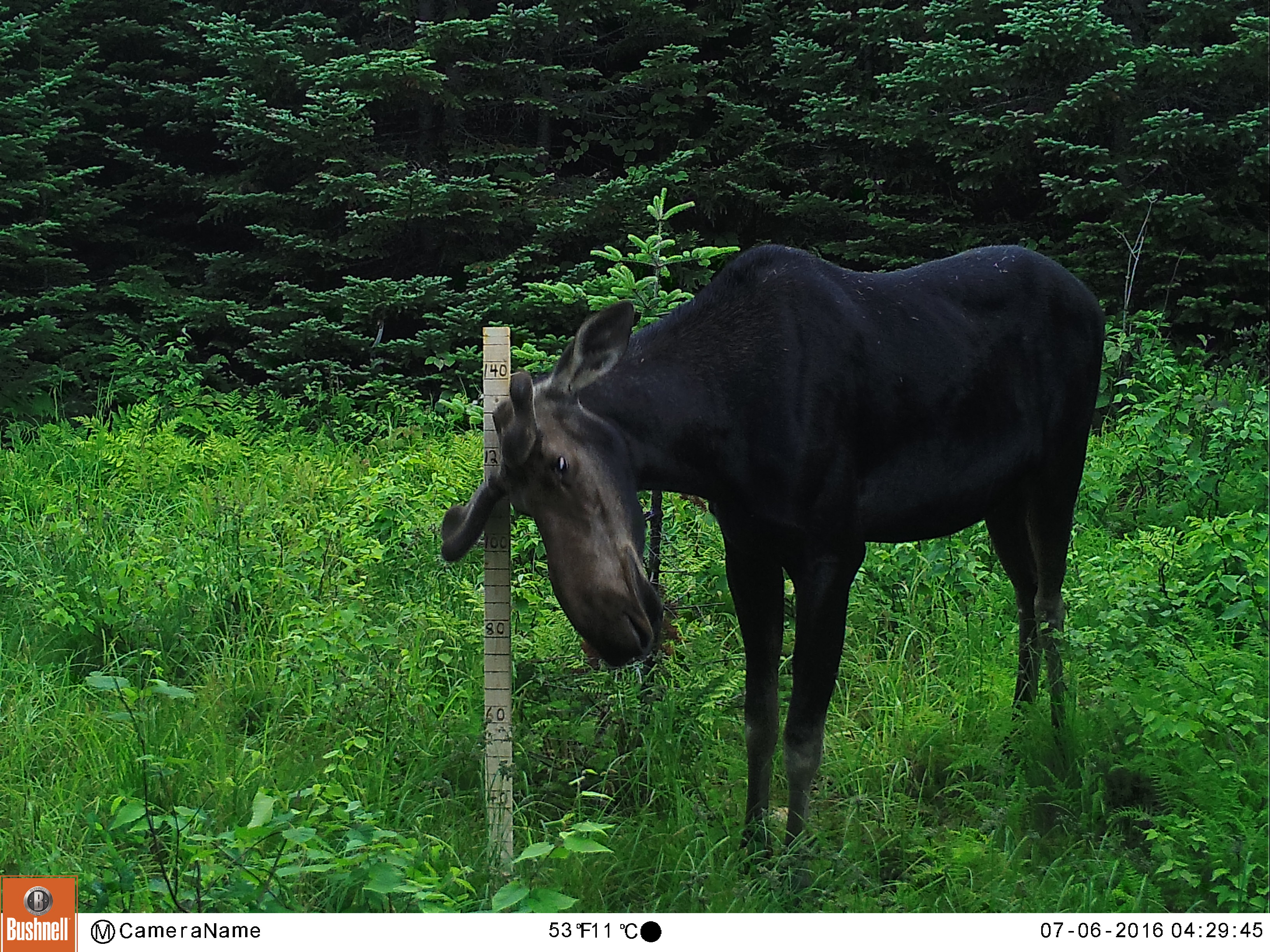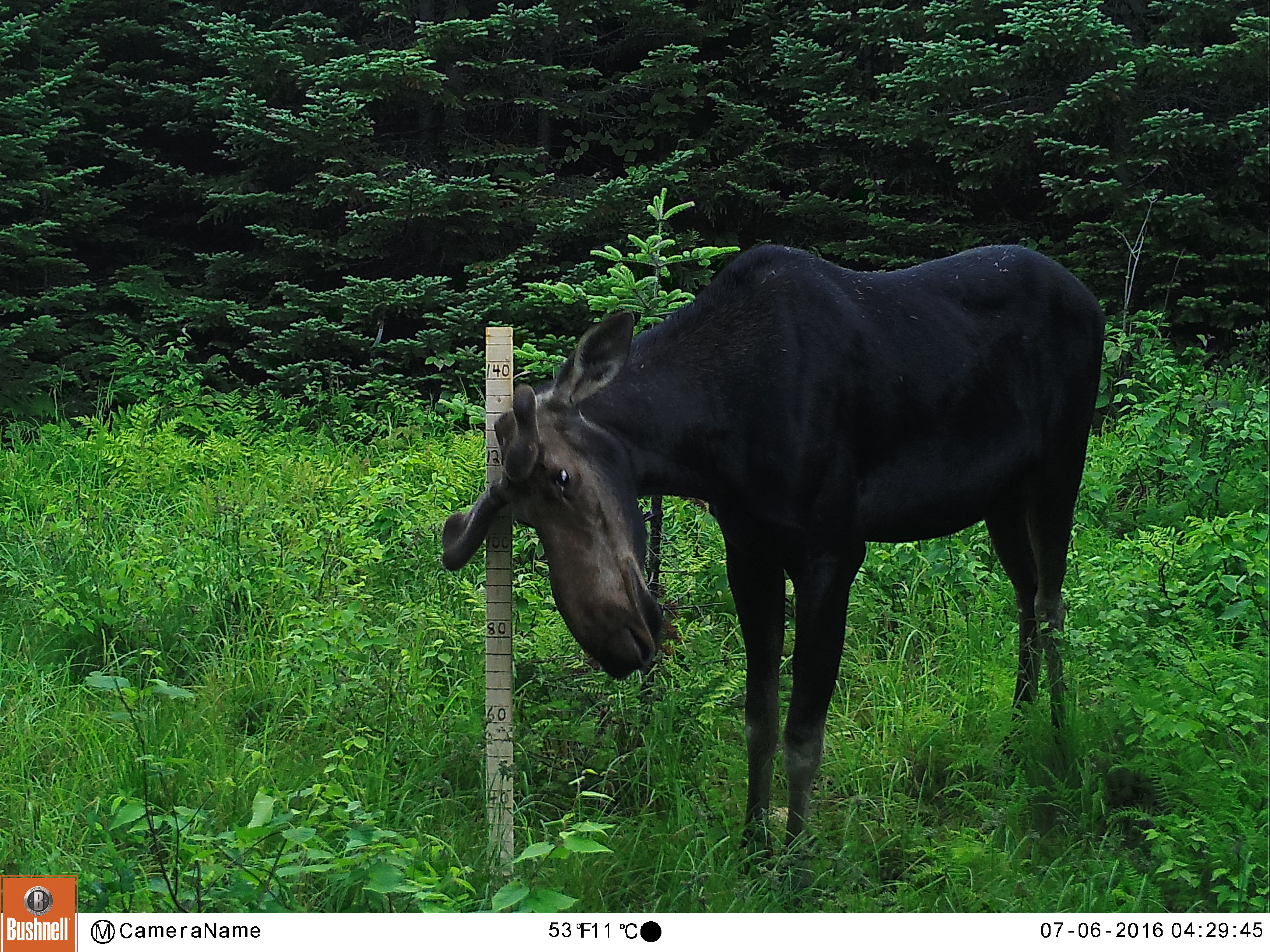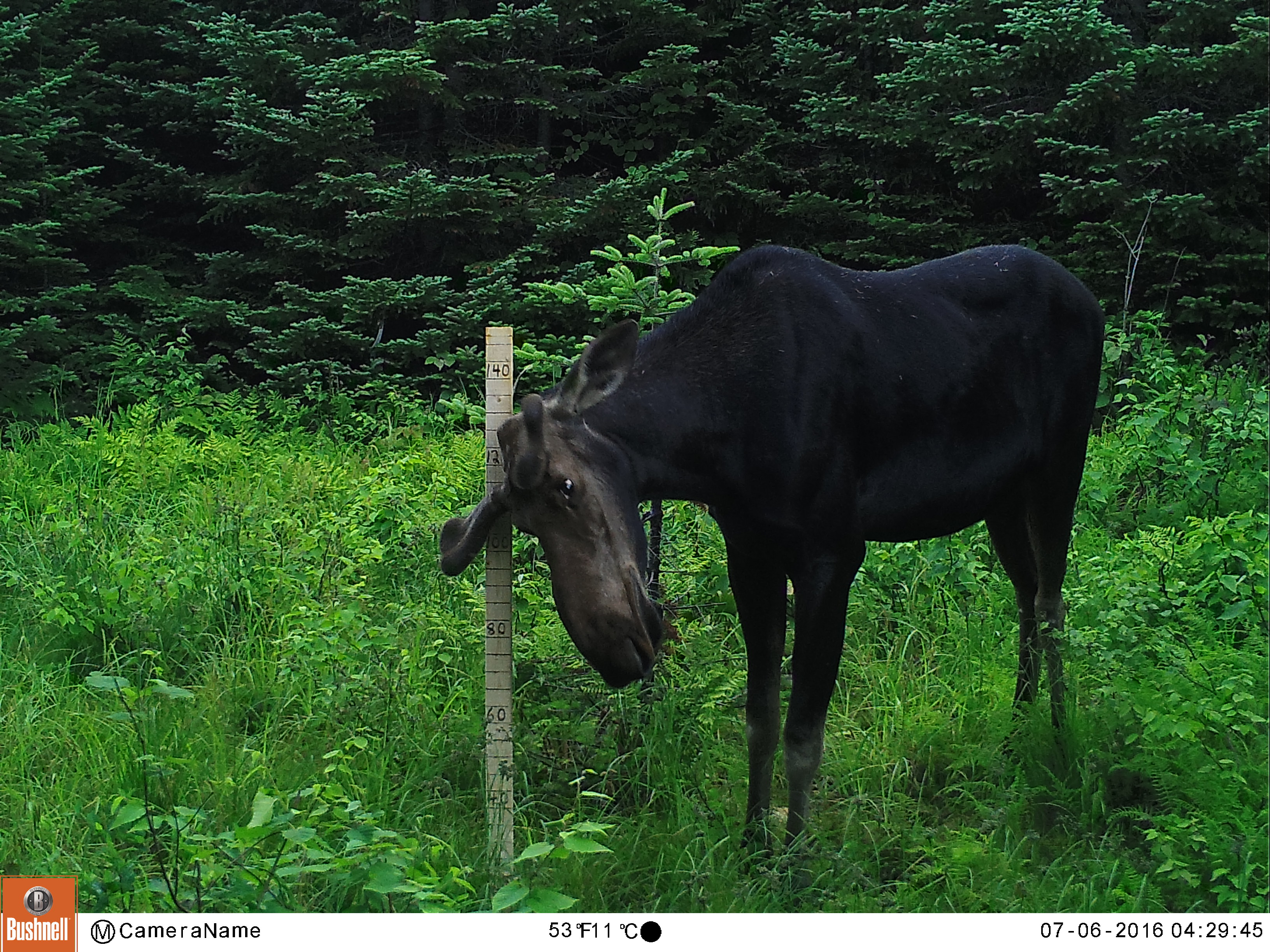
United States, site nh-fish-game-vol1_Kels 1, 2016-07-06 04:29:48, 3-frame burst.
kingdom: Animalia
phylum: Chordata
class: Mammalia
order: Artiodactyla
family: Cervidae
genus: Alces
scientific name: Alces alces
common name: moose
Moose (Alces alces).